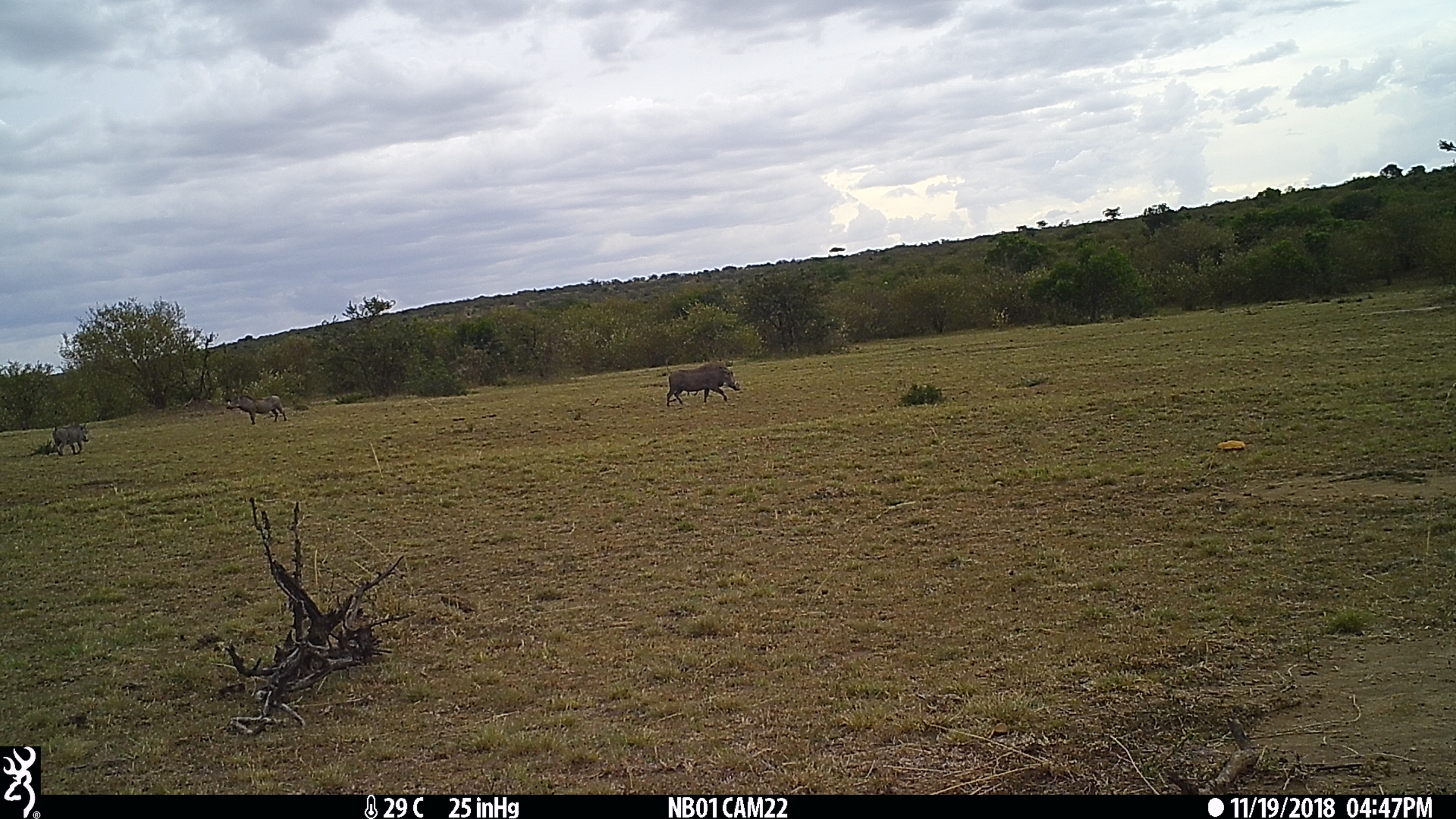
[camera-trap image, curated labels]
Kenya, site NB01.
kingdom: Animalia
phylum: Chordata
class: Mammalia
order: Artiodactyla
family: Suidae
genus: Phacochoerus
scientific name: Phacochoerus africanus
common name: common warthog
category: warthog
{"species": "warthog (common warthog) (Phacochoerus africanus)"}